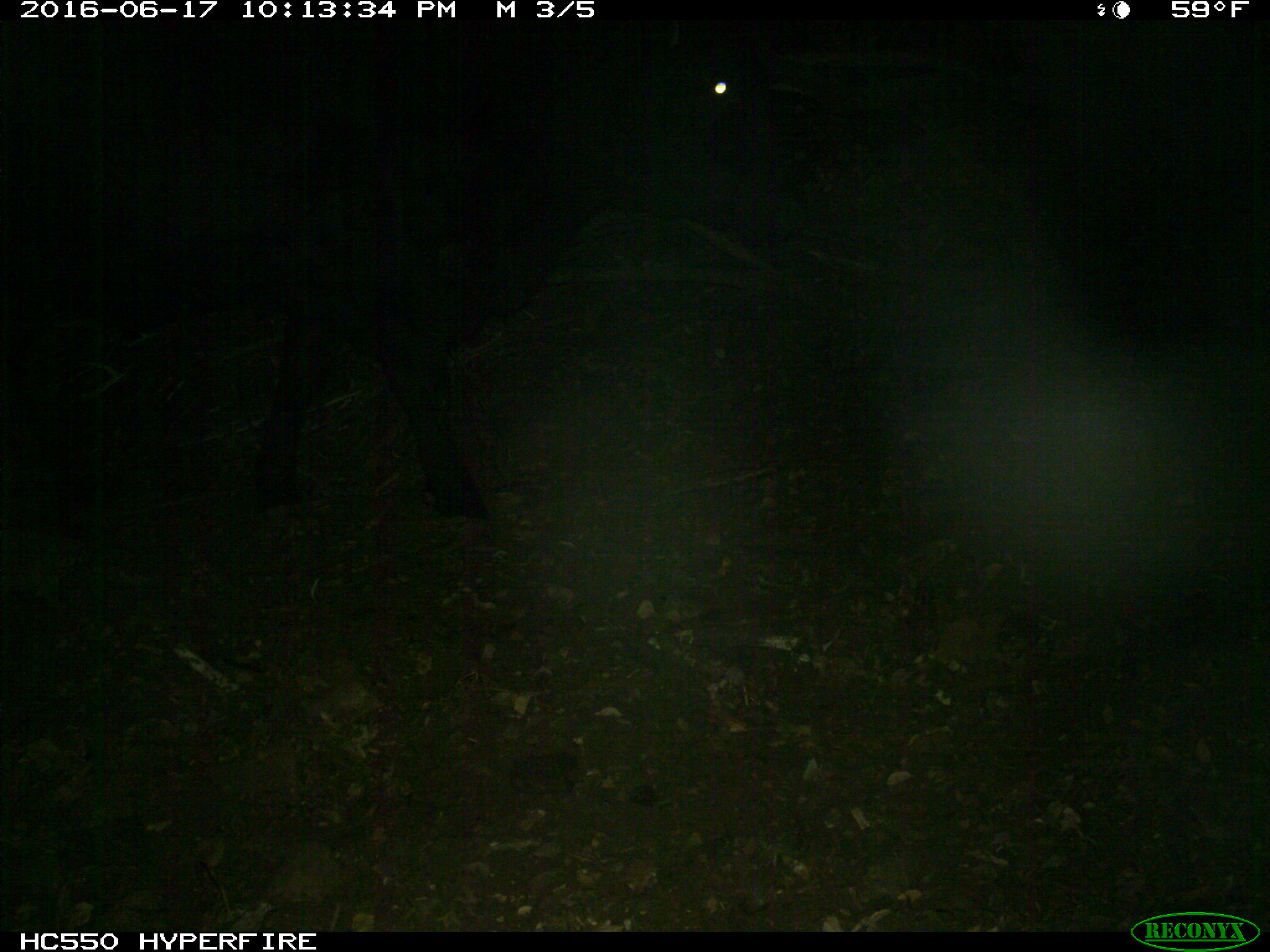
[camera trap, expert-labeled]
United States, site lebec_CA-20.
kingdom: Animalia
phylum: Chordata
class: Mammalia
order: Artiodactyla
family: Bovidae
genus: Bos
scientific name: Bos taurus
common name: domestic cow